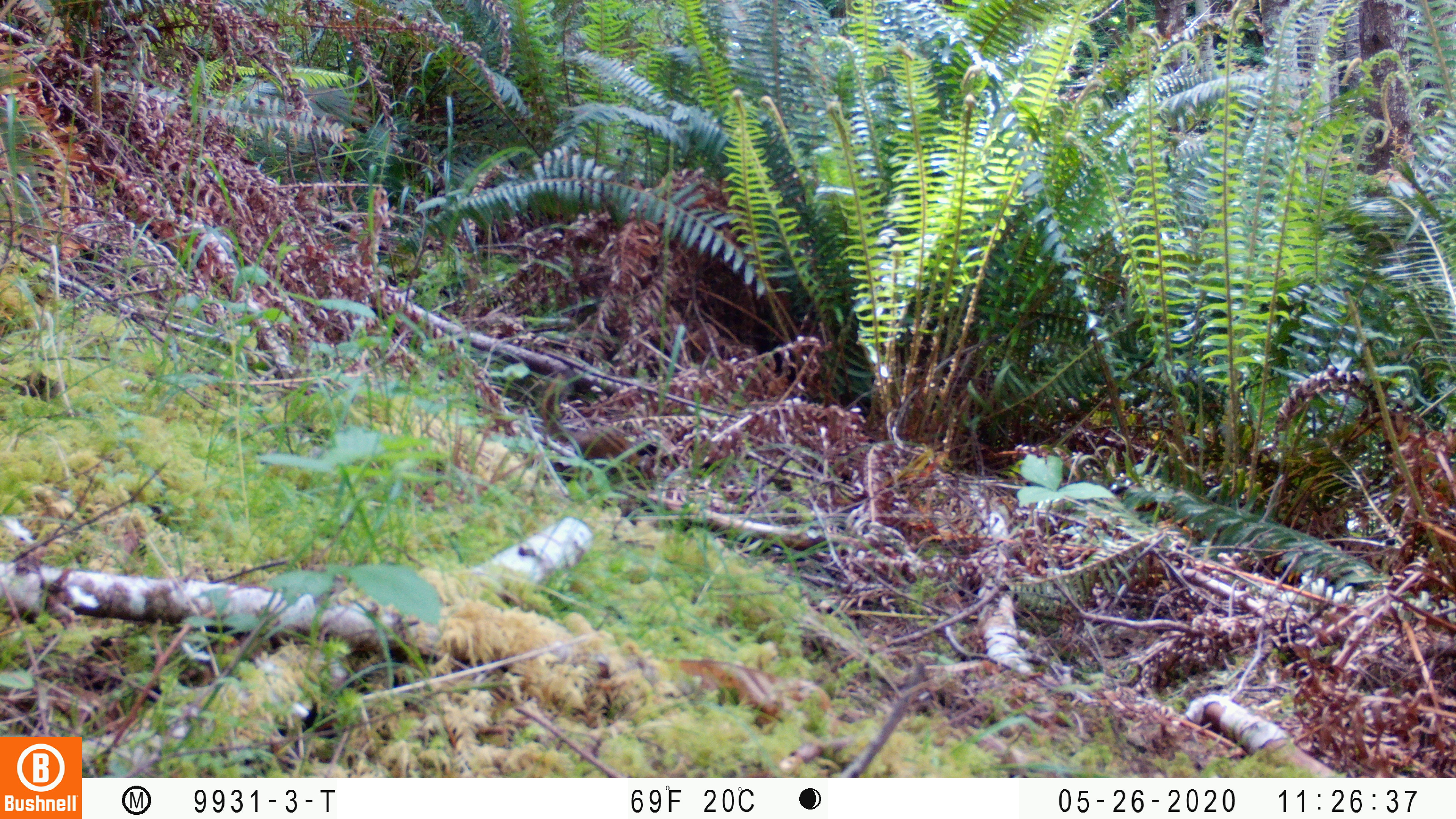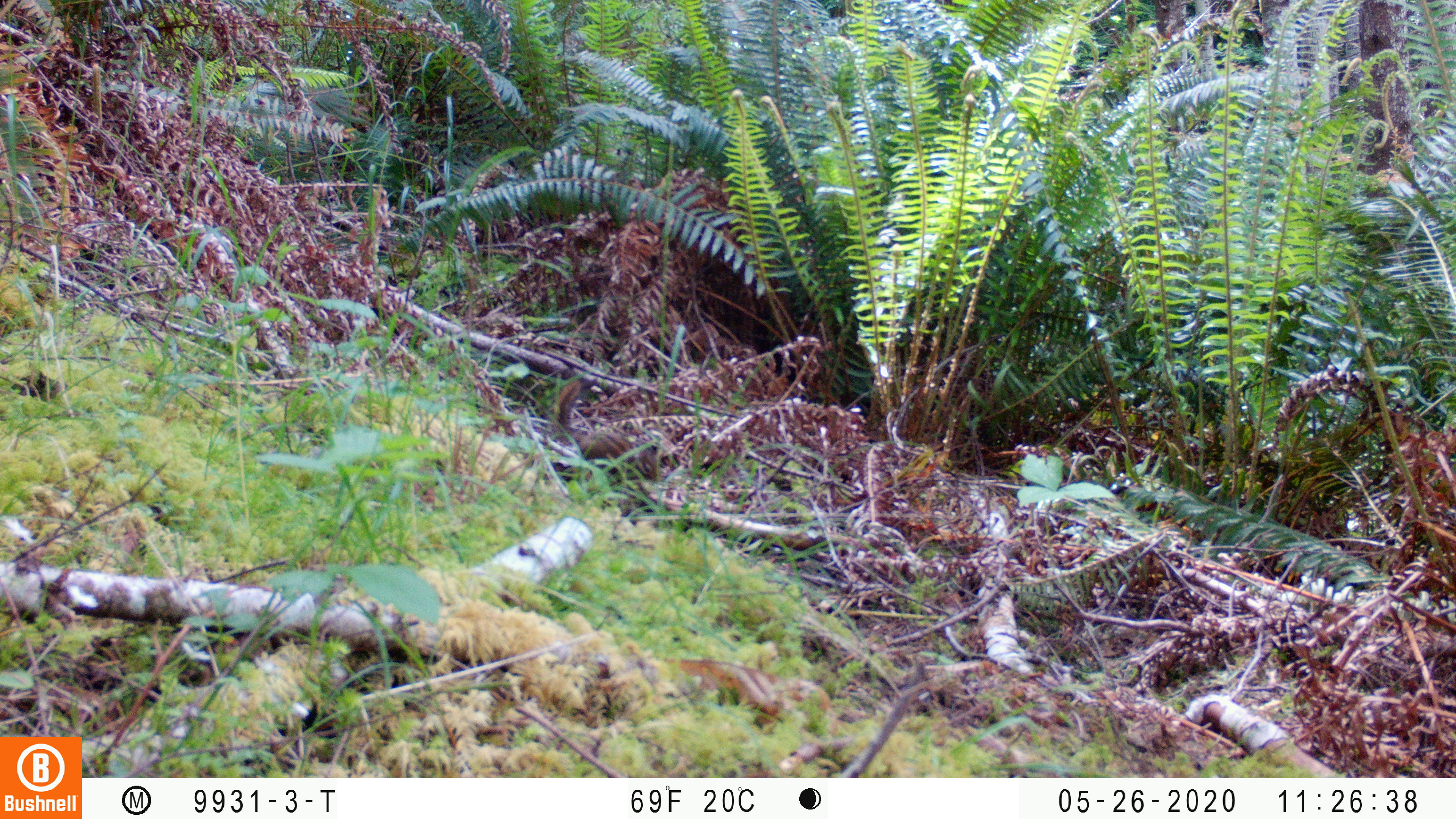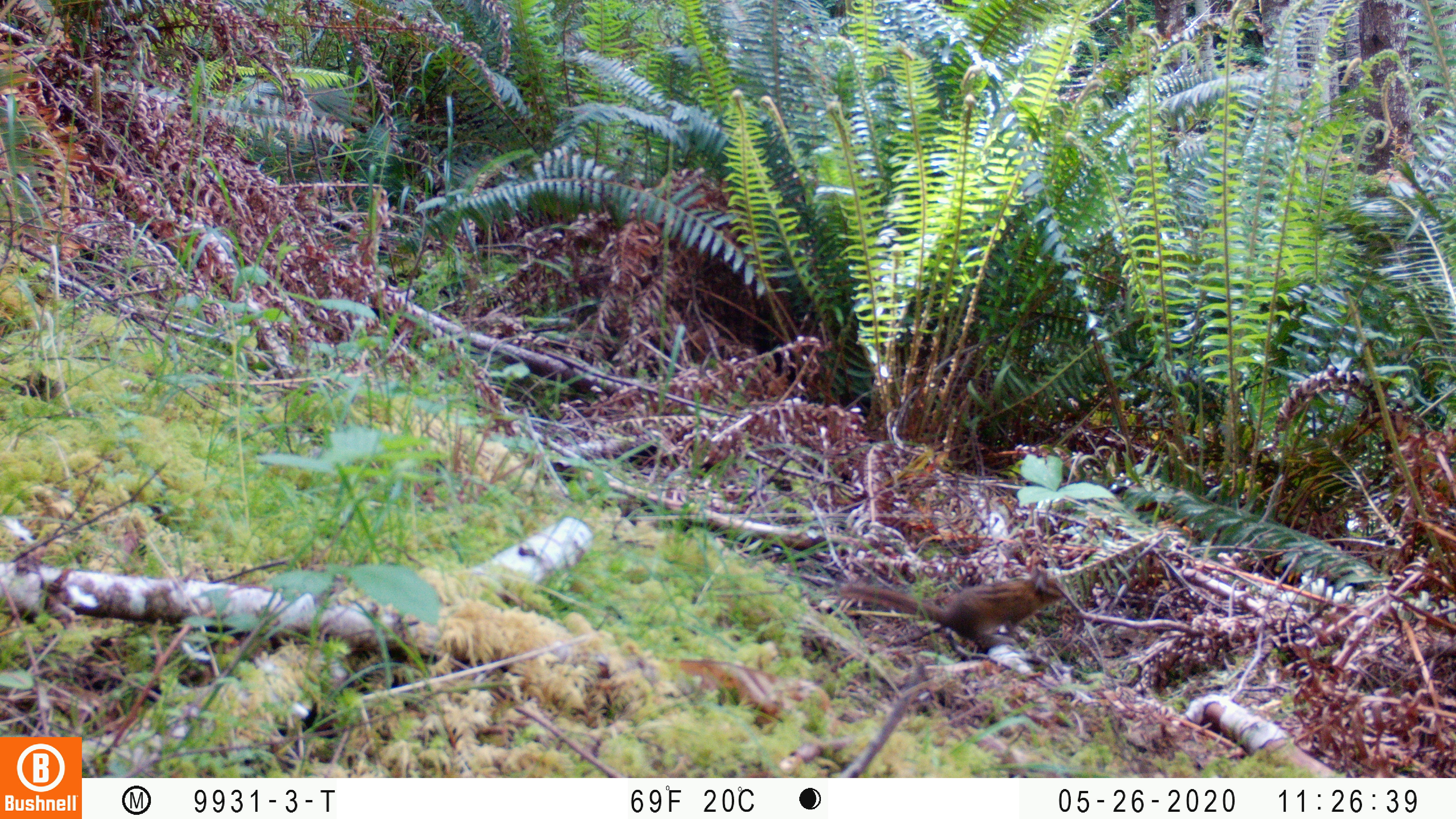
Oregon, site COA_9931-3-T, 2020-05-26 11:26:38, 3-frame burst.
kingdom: Animalia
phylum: Chordata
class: Mammalia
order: Rodentia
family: Sciuridae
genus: Neotamias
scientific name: Neotamias townsendii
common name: townsend's chipmunk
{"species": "townsend's chipmunk (Neotamias townsendii)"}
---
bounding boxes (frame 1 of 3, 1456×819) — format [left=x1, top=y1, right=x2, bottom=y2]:
townsend's chipmunk: [left=531, top=368, right=662, bottom=495]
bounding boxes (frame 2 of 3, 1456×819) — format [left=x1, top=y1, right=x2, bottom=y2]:
townsend's chipmunk: [left=544, top=376, right=661, bottom=485]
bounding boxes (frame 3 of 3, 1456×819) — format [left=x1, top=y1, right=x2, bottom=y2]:
townsend's chipmunk: [left=825, top=564, right=1068, bottom=656]